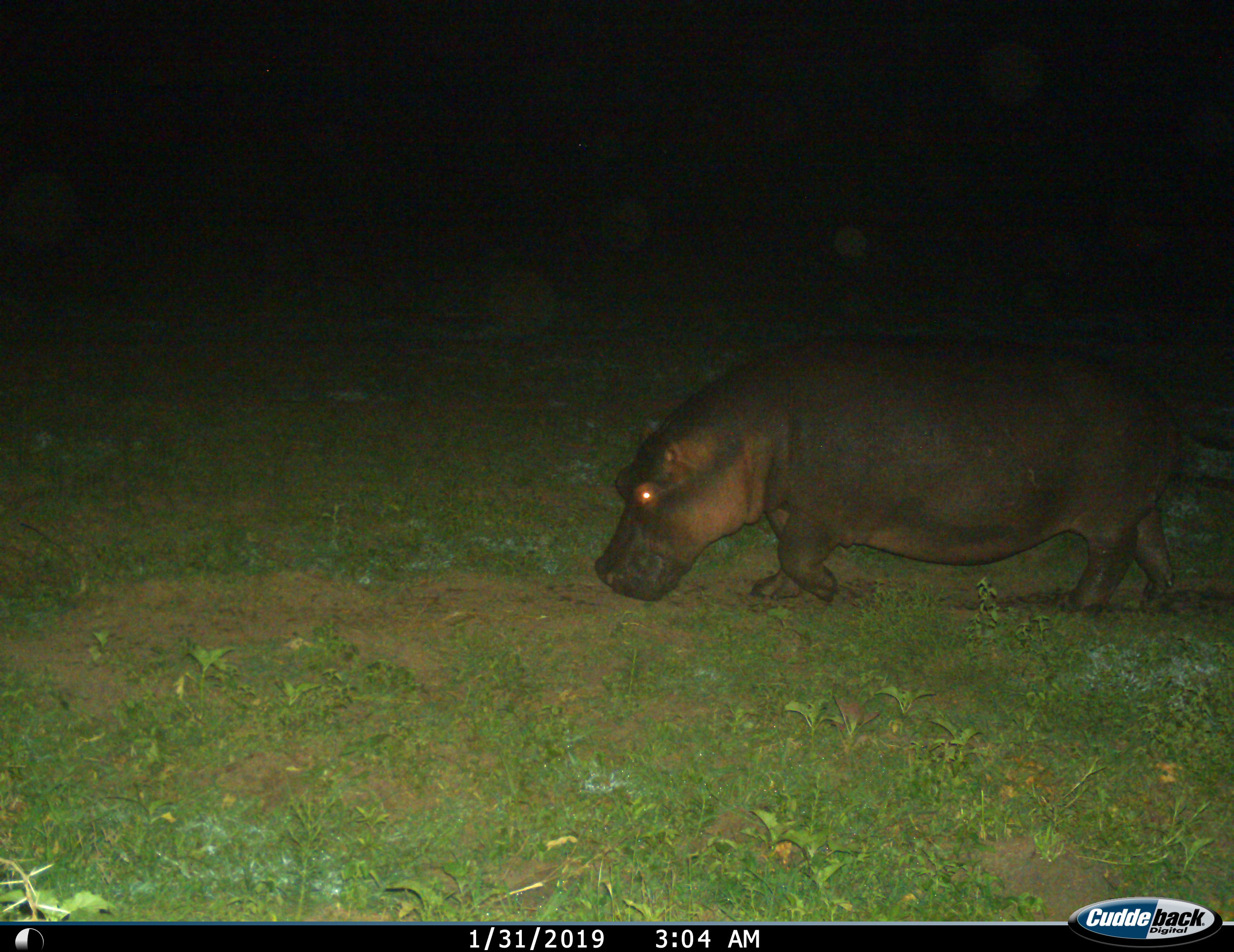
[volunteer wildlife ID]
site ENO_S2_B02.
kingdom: Animalia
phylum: Chordata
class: Mammalia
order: Artiodactyla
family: Hippopotamidae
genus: Hippopotamus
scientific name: Hippopotamus amphibius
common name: hippopotamus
Hippopotamus (Hippopotamus amphibius), count 1. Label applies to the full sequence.